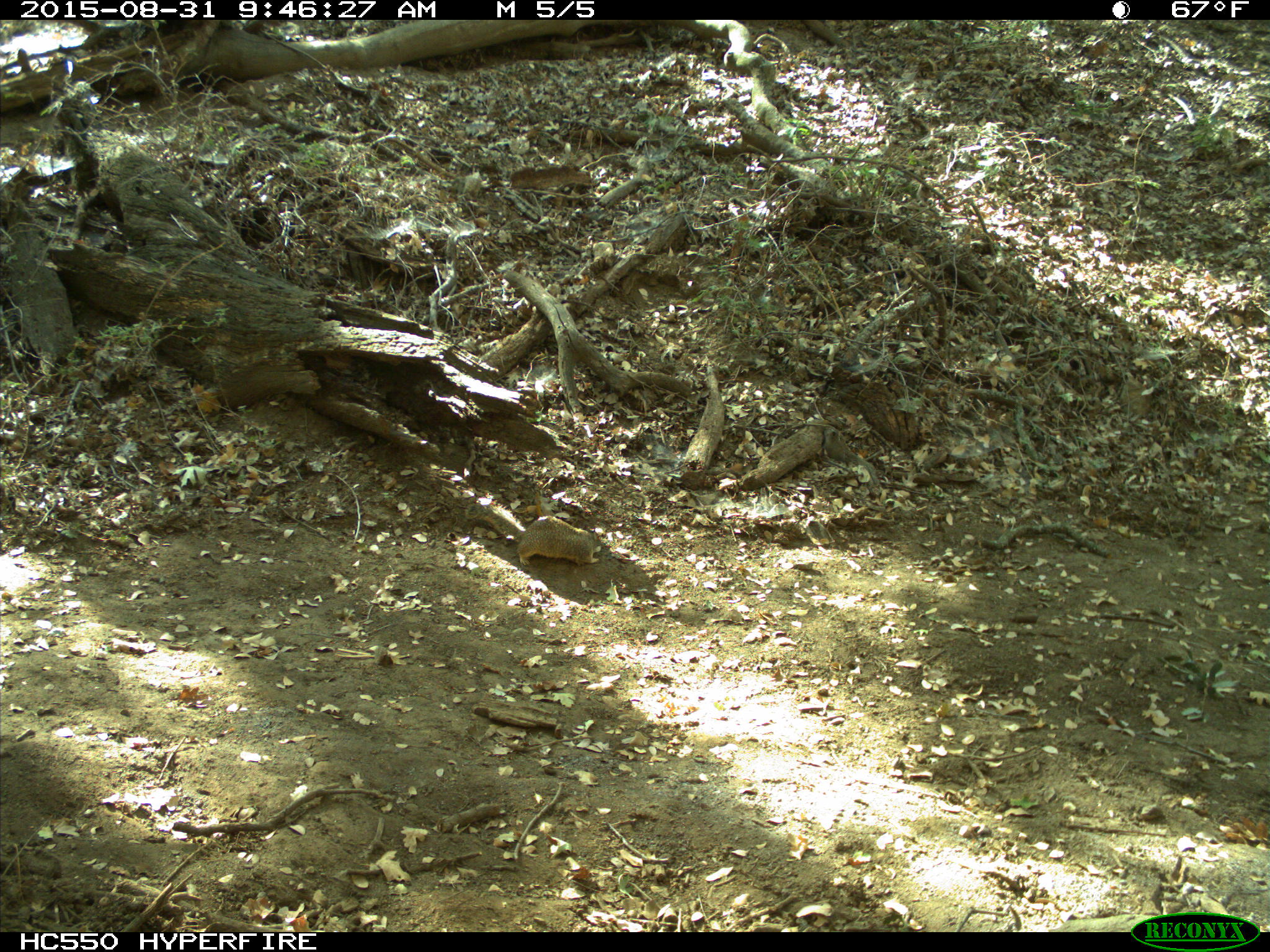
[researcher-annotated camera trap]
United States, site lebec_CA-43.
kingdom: Animalia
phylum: Chordata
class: Mammalia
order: Rodentia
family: Sciuridae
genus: Otospermophilus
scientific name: Otospermophilus beecheyi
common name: california ground squirrel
Otospermophilus beecheyi (california ground squirrel).